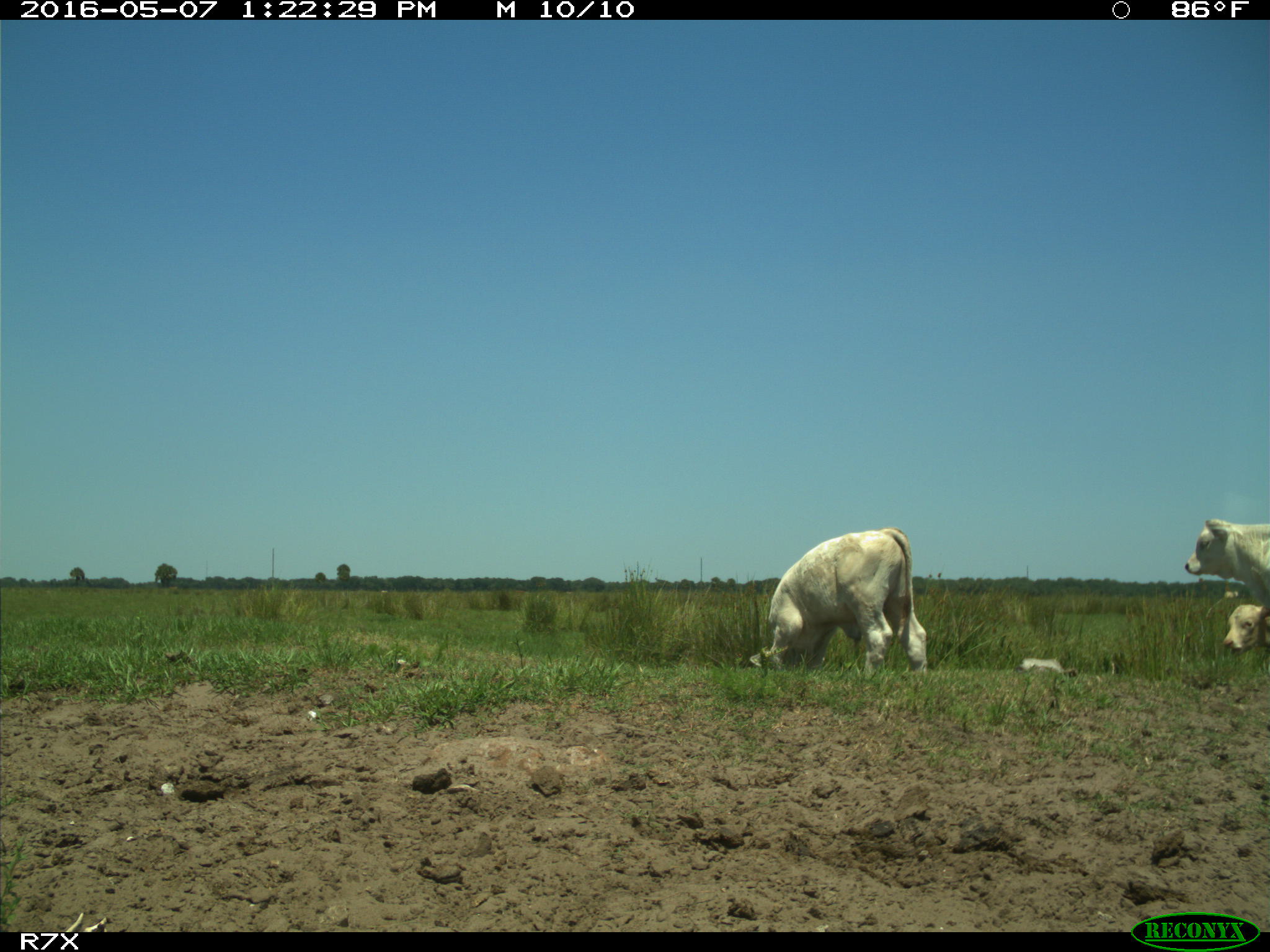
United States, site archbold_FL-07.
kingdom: Animalia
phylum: Chordata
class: Mammalia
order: Artiodactyla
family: Bovidae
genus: Bos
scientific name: Bos taurus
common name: domestic cow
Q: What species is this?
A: Bos taurus (domestic cow).